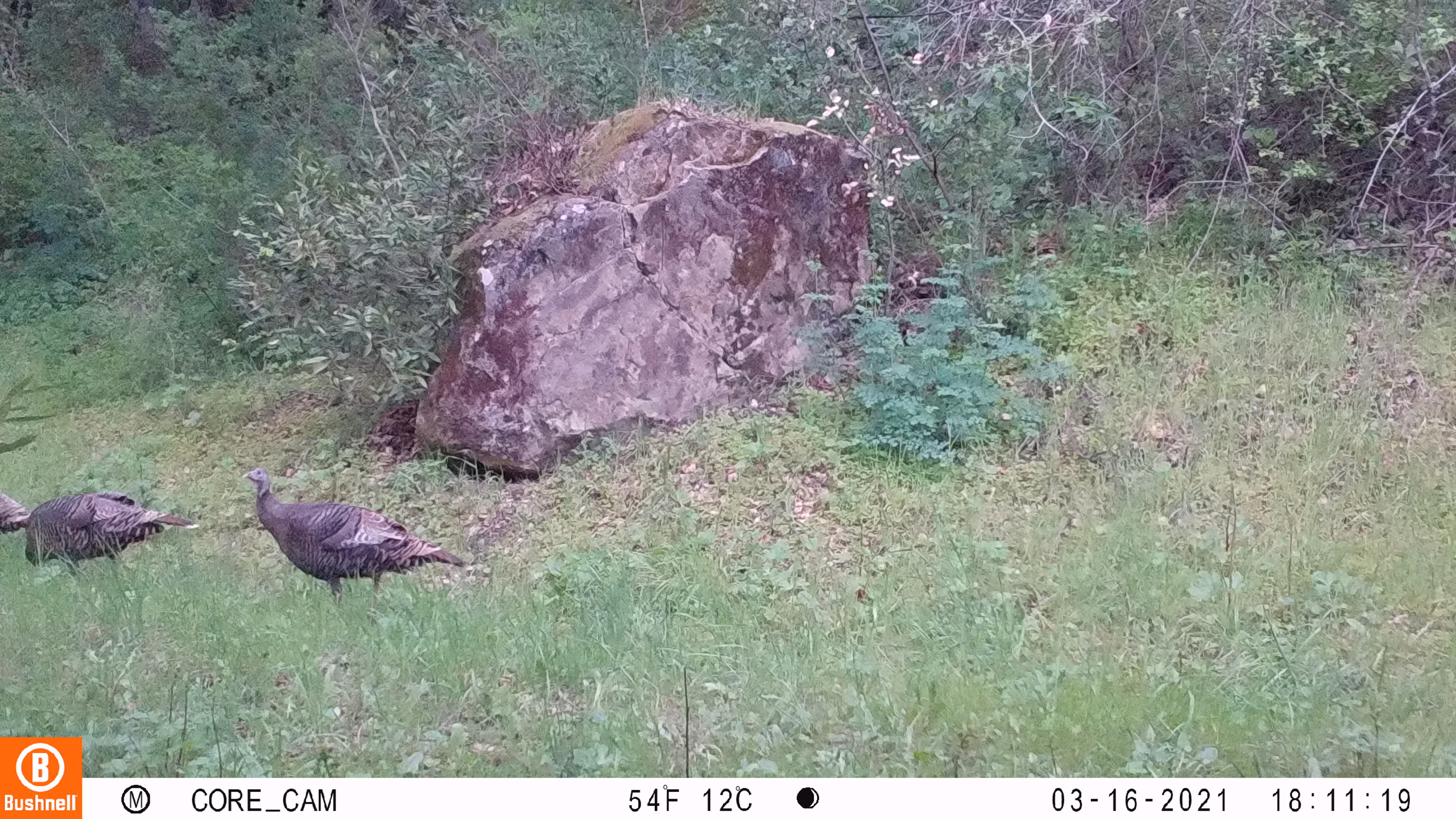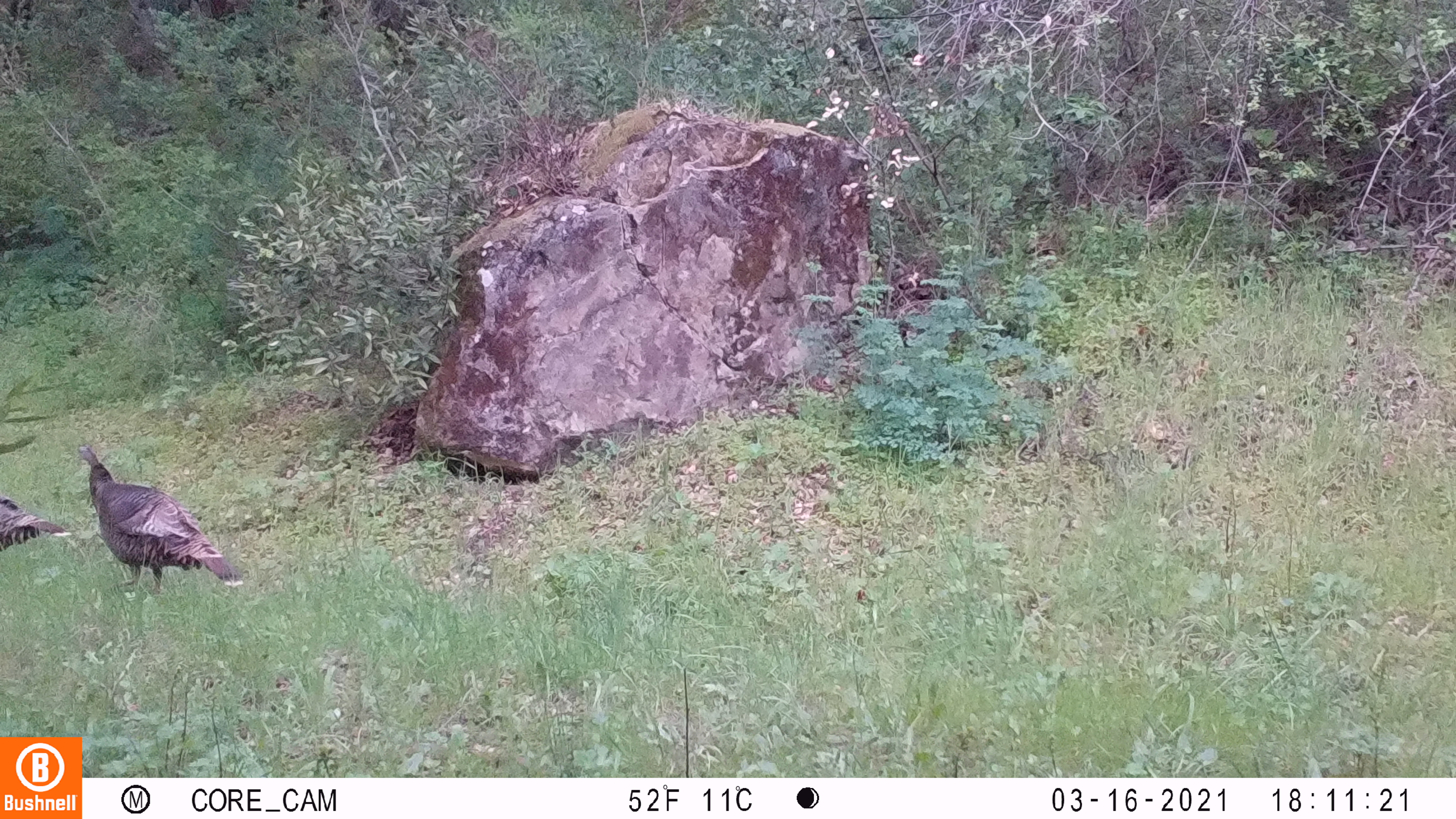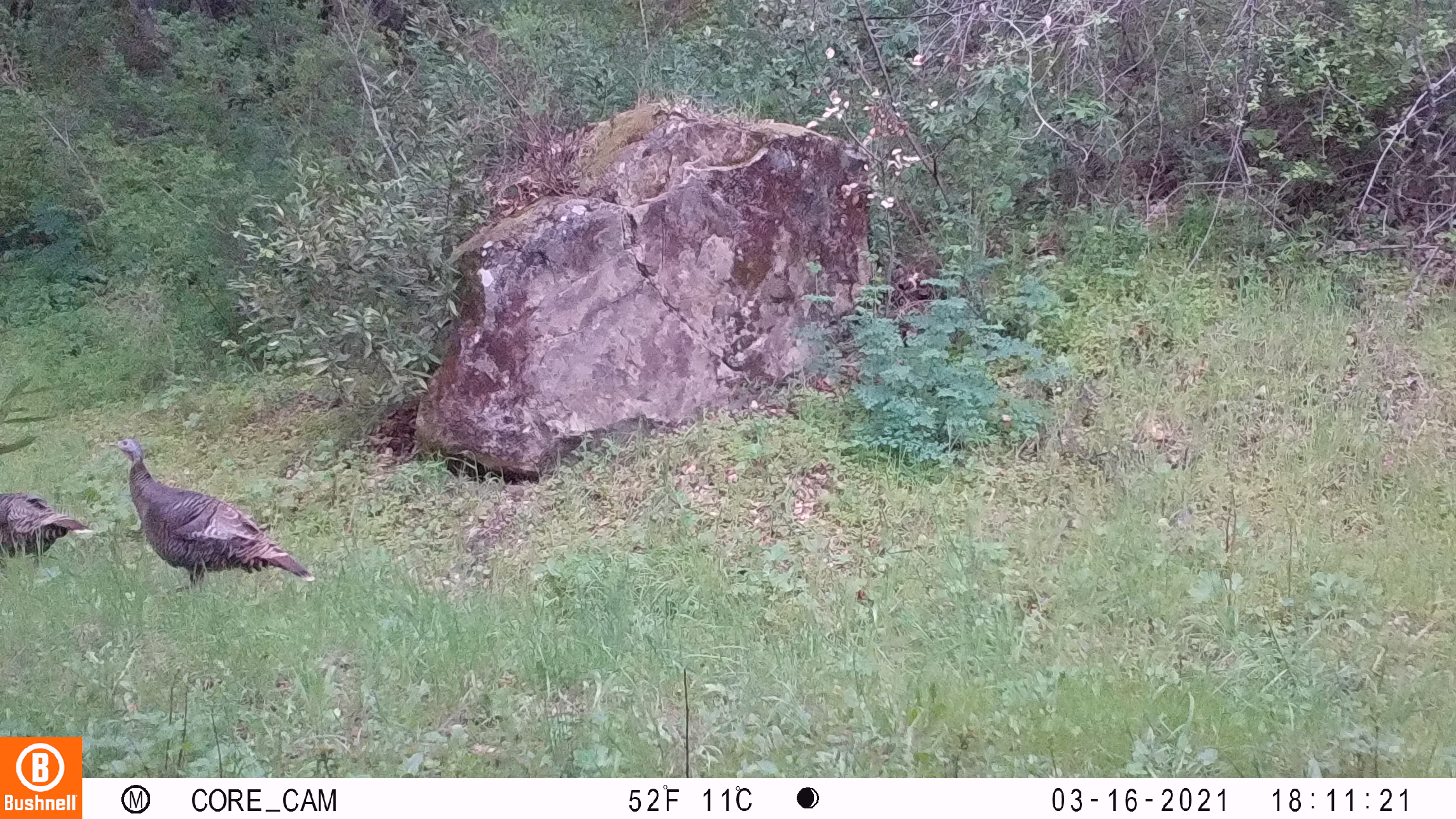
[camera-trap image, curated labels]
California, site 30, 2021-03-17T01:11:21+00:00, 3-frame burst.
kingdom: Animalia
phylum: Chordata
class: Aves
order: Galliformes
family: Phasianidae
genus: Meleagris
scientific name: Meleagris gallopavo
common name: turkey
Turkey (Meleagris gallopavo).